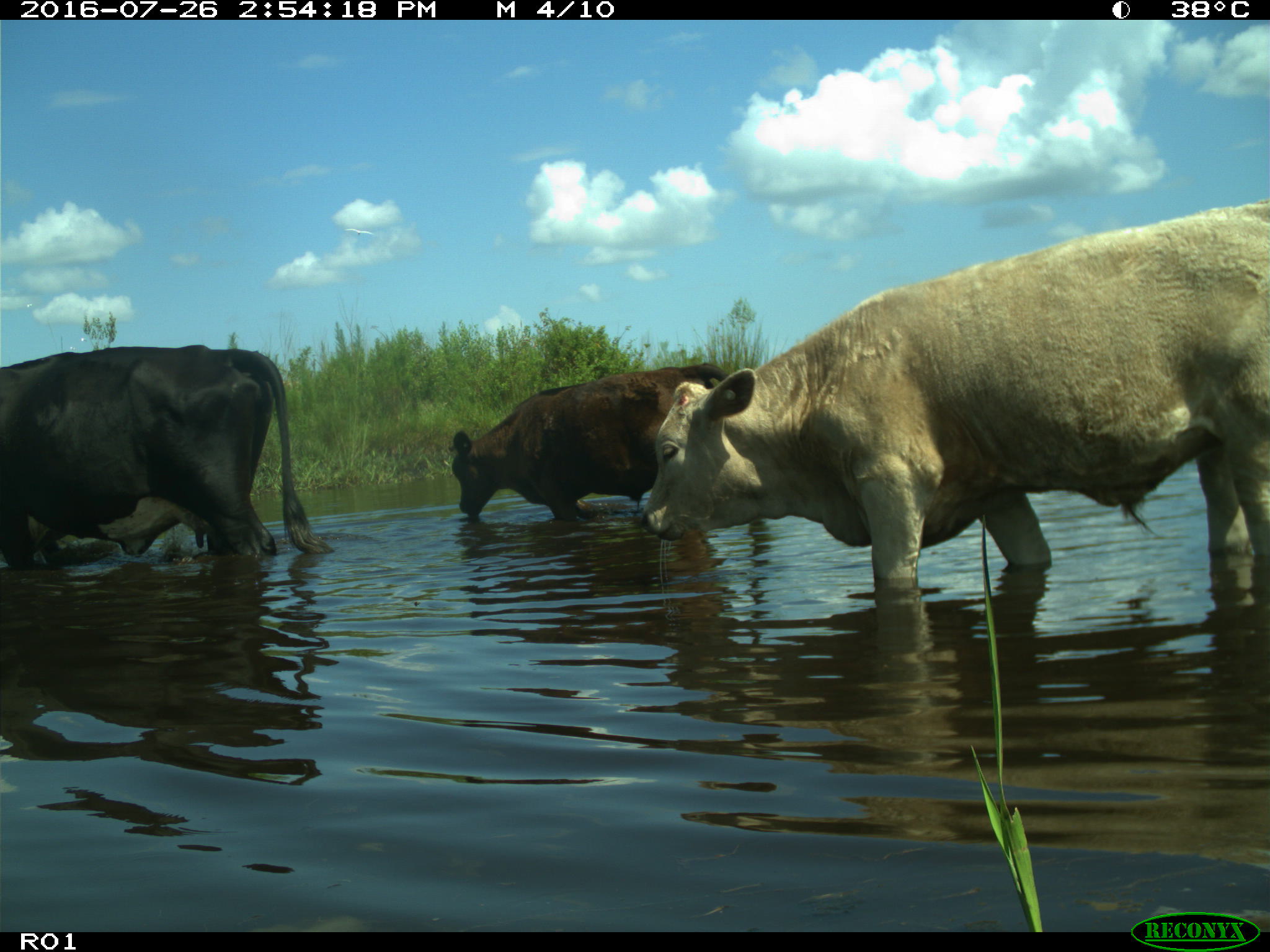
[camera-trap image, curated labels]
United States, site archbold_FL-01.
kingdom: Animalia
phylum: Chordata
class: Mammalia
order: Artiodactyla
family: Bovidae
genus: Bos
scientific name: Bos taurus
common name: domestic cow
Bos taurus (domestic cow).